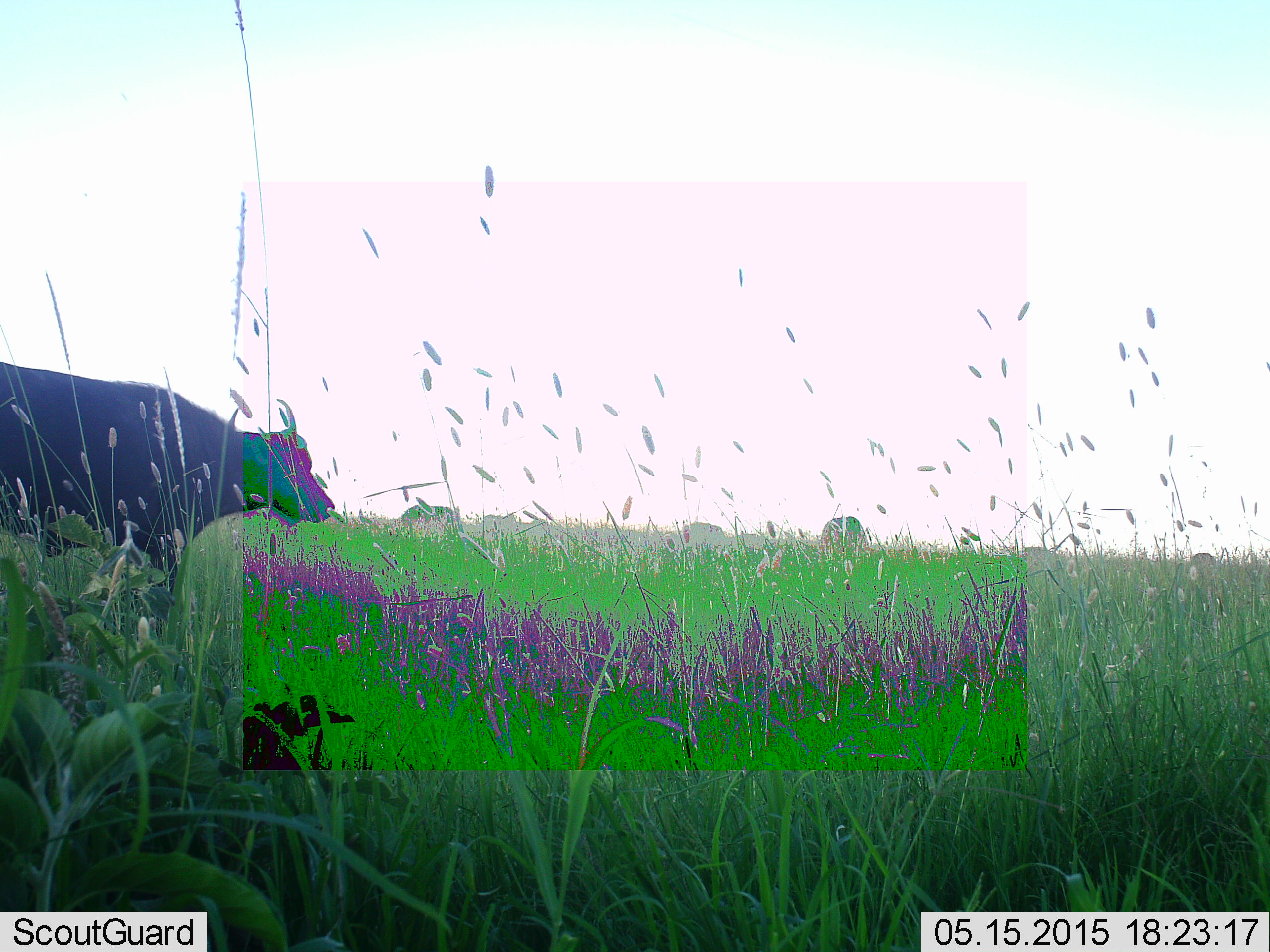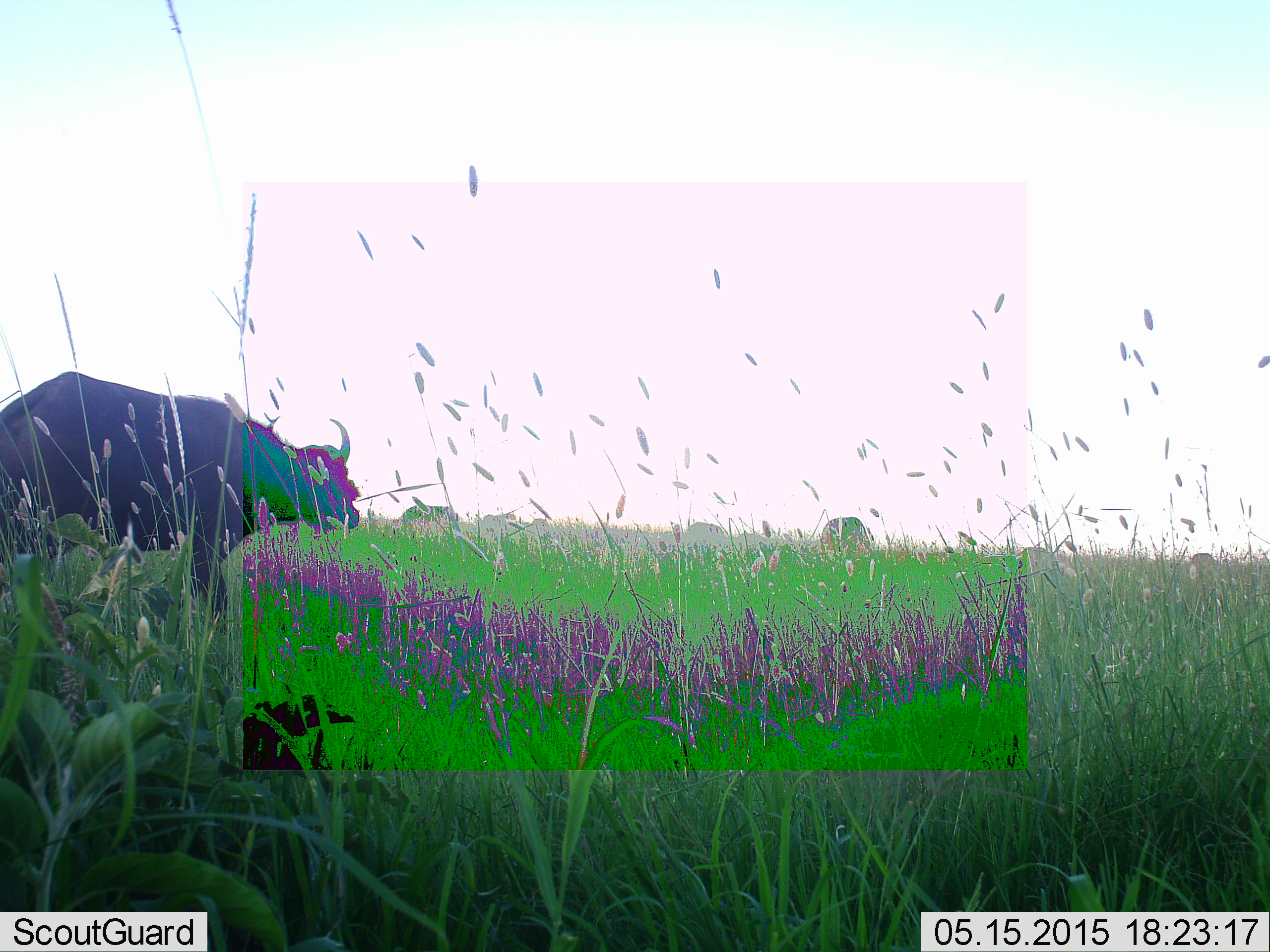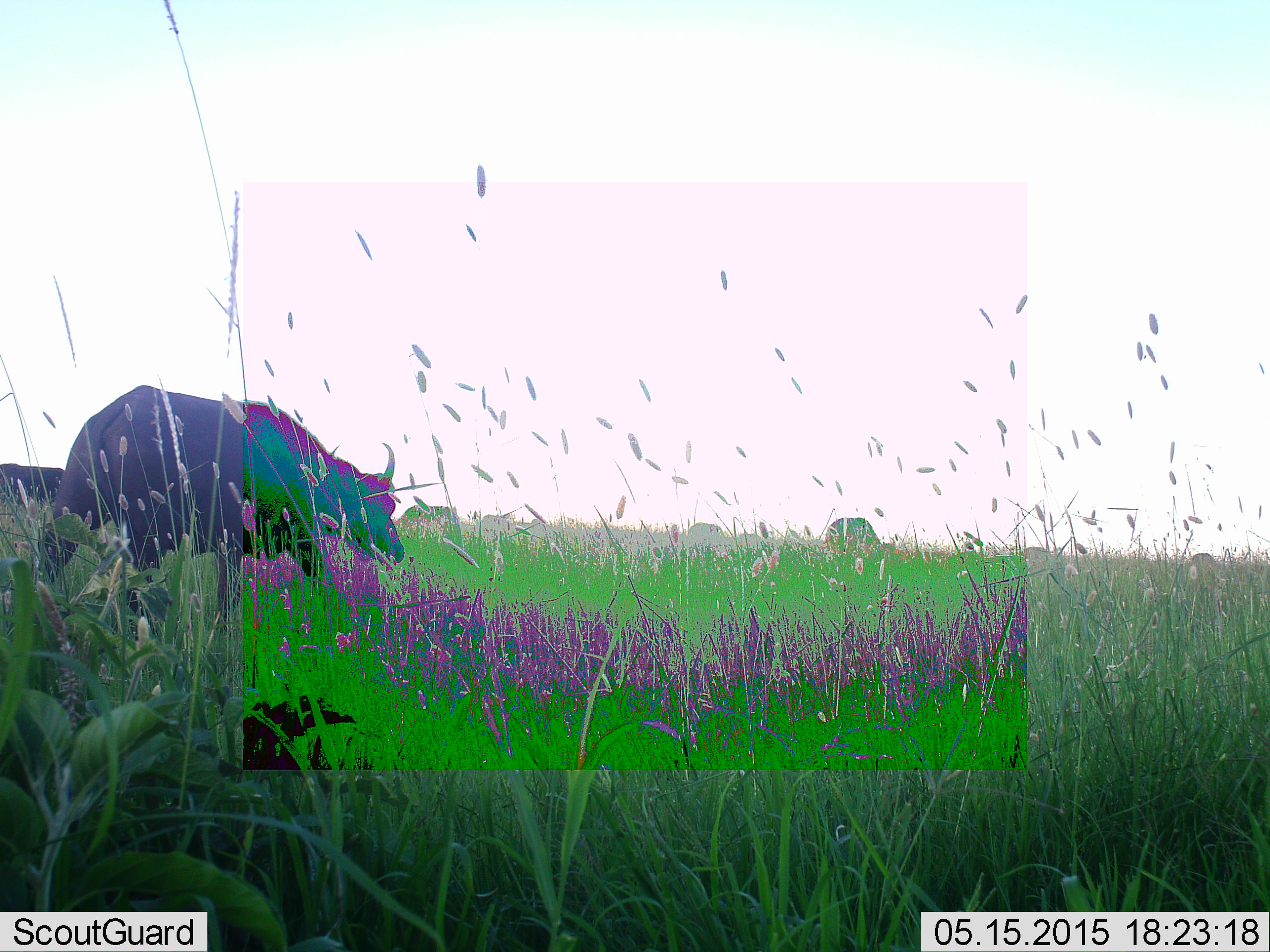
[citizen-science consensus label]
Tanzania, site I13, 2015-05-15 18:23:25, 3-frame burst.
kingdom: Animalia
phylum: Chordata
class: Mammalia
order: Artiodactyla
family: Bovidae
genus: Syncerus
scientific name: Syncerus caffer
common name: cape buffalo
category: buffalo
Buffalo (cape buffalo) (Syncerus caffer), count 4. Behavior (volunteer vote fractions): standing 40%, resting 0%, moving 90%, interacting 0%. Young present (vote fraction): 0%. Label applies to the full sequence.